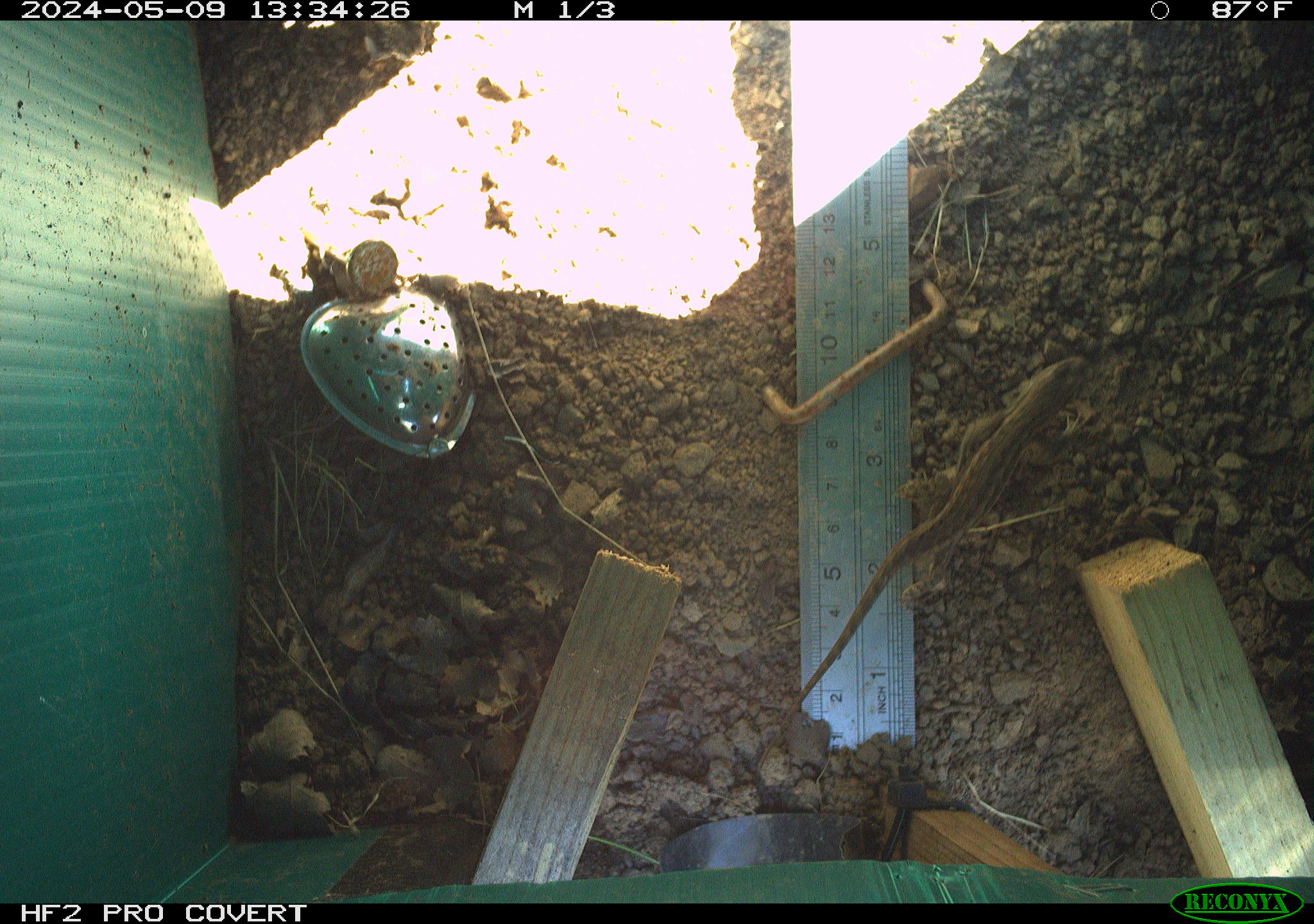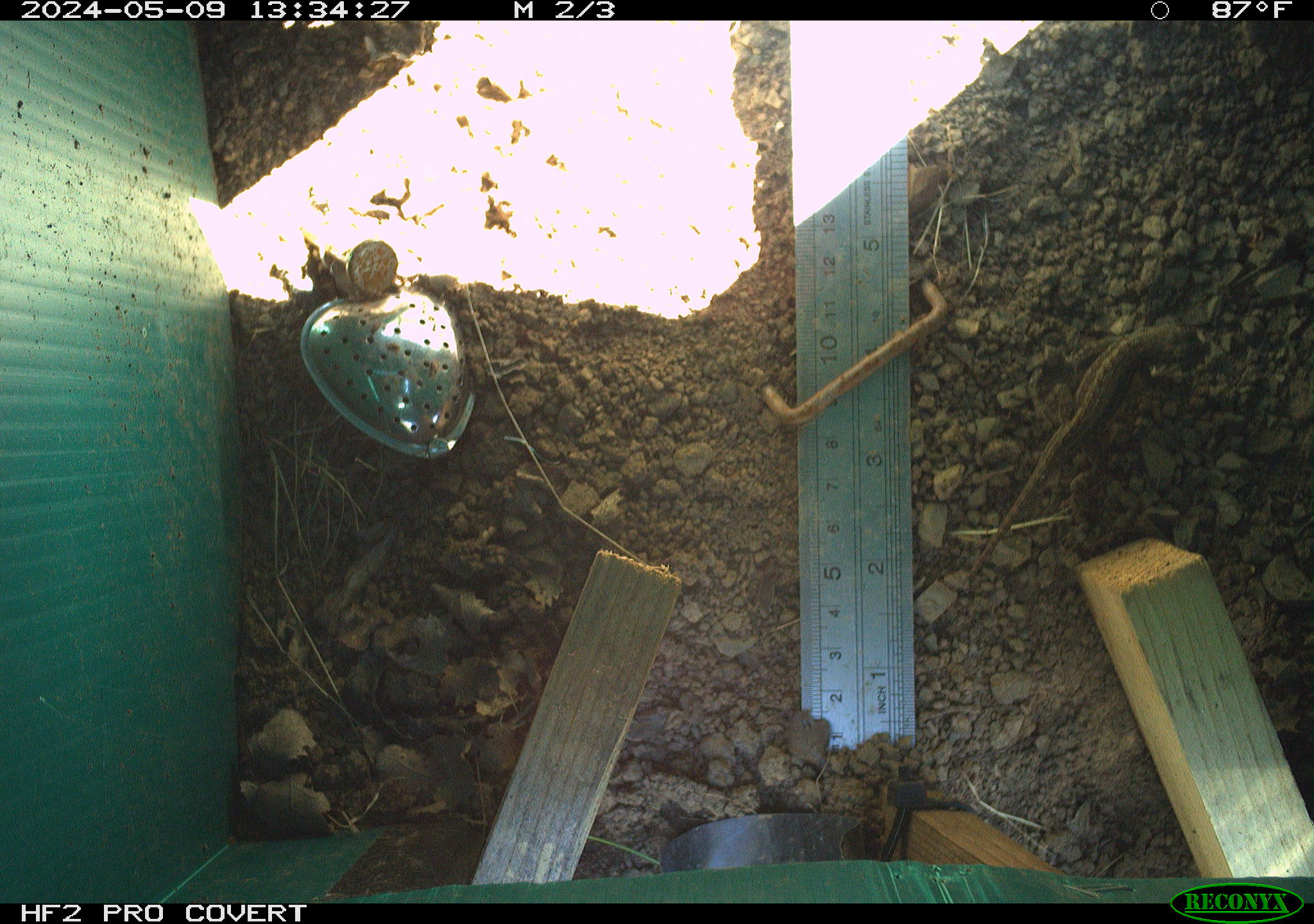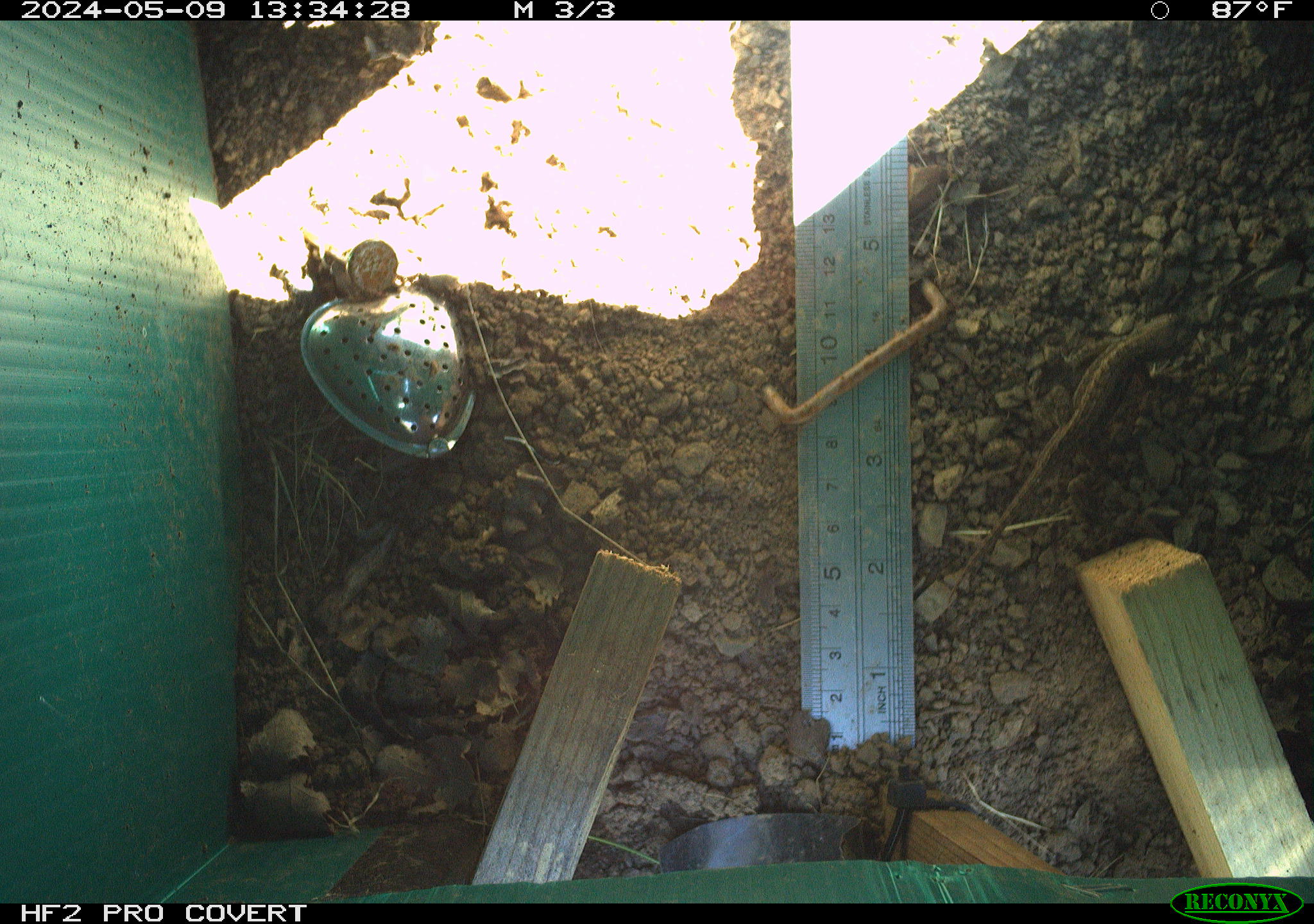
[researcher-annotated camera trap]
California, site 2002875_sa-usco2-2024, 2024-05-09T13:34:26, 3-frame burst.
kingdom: Animalia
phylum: Chordata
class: Reptilia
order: Squamata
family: Phrynosomatidae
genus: Sceloporus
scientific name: Sceloporus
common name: spiny lizards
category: sceloporus species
Sceloporus species (spiny lizards) (Sceloporus).